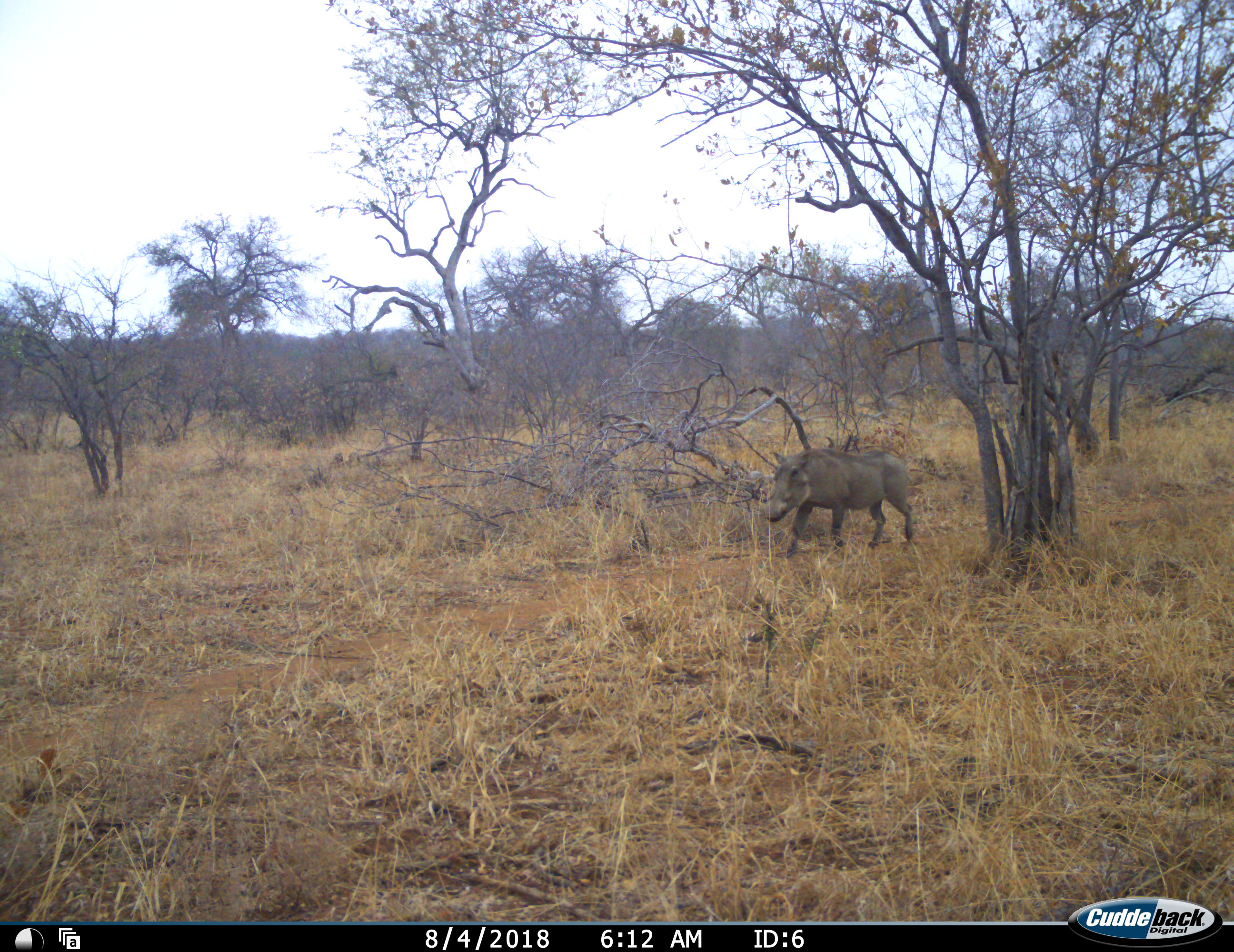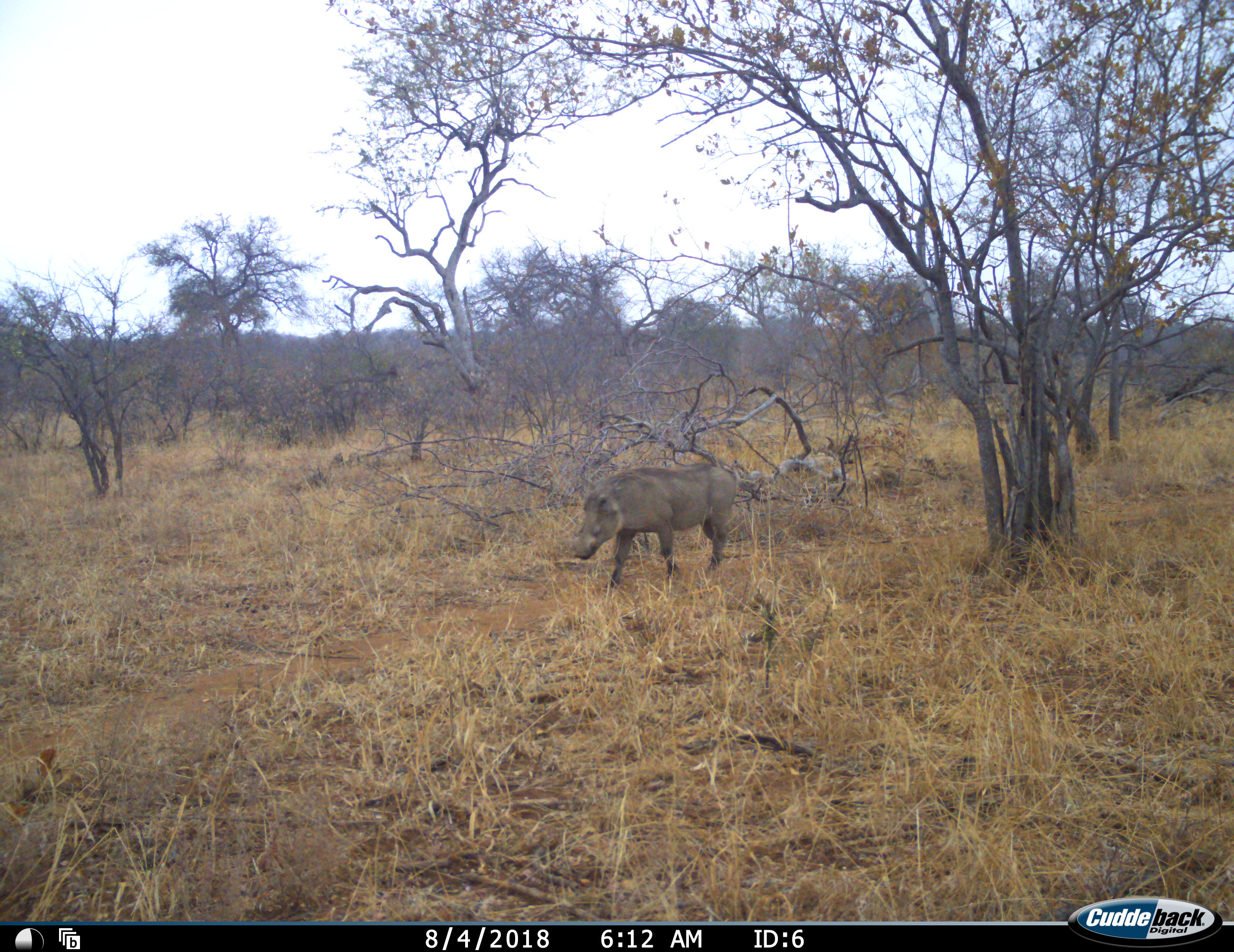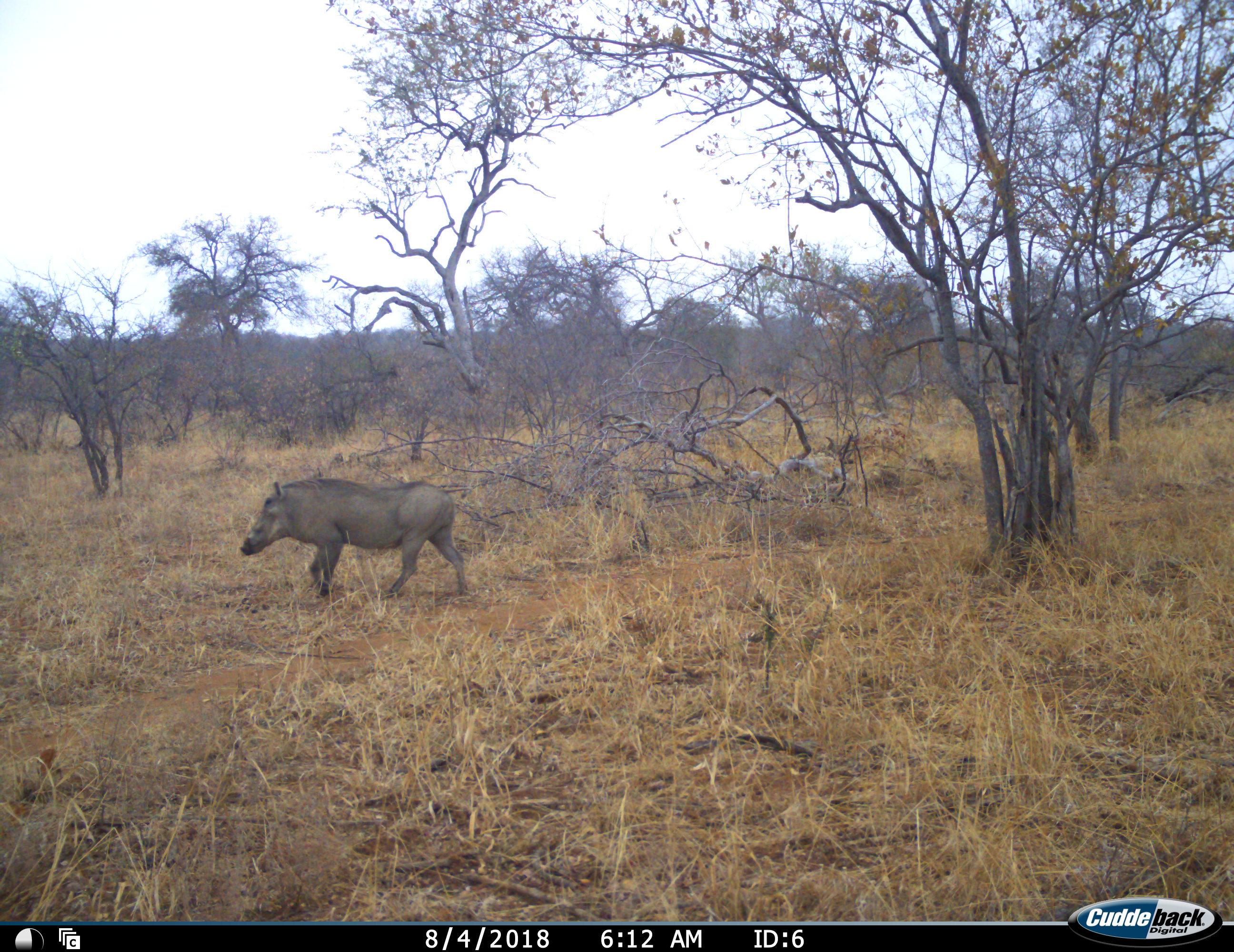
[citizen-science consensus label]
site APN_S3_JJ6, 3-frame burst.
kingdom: Animalia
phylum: Chordata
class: Mammalia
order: Artiodactyla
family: Suidae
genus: Phacochoerus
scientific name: Phacochoerus africanus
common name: warthog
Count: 1.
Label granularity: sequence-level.